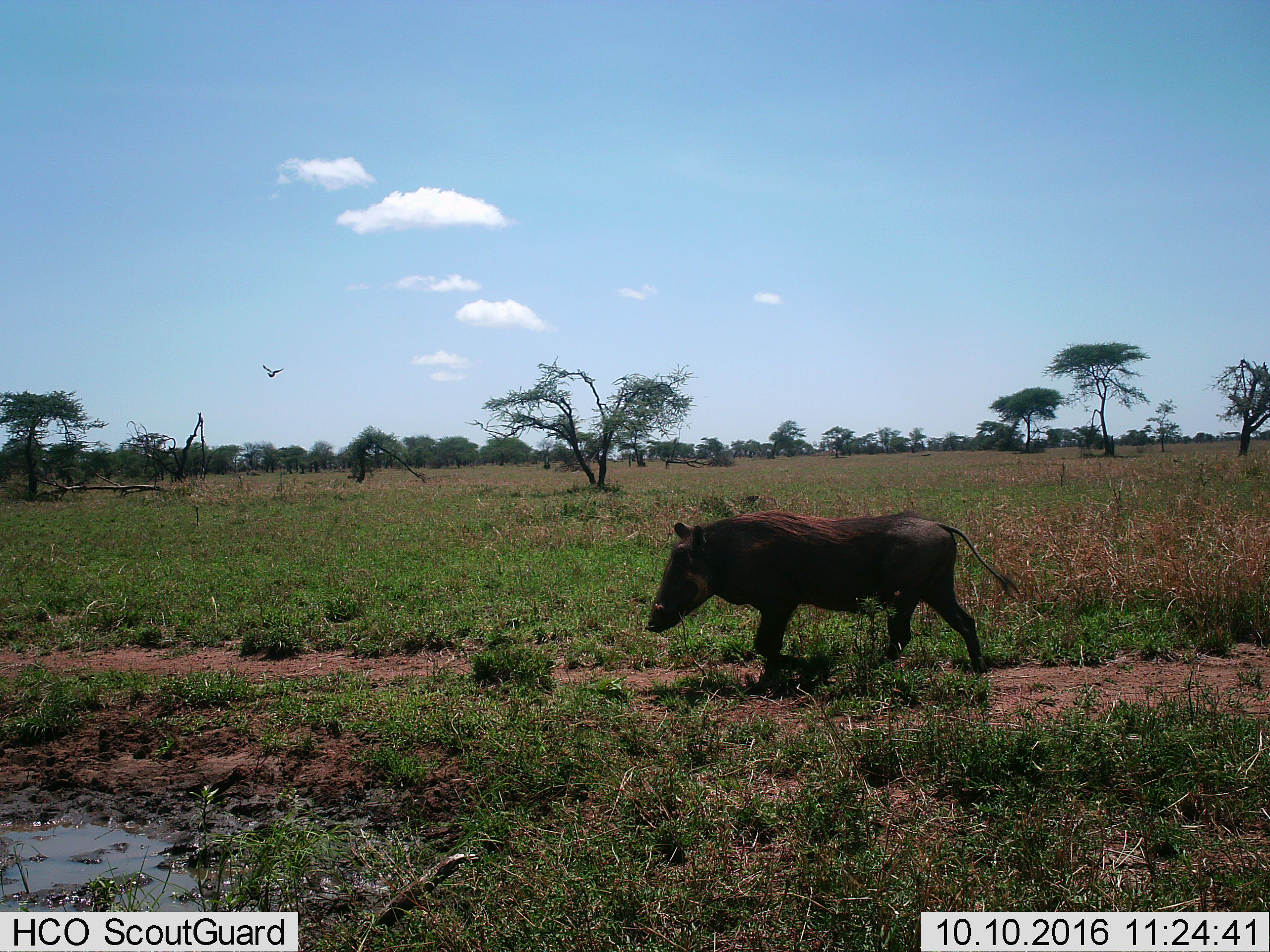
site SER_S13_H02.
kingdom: Animalia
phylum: Chordata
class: Mammalia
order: Artiodactyla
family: Suidae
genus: Phacochoerus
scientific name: Phacochoerus africanus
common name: warthog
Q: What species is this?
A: Warthog (Phacochoerus africanus).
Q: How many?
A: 1.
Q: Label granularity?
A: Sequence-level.